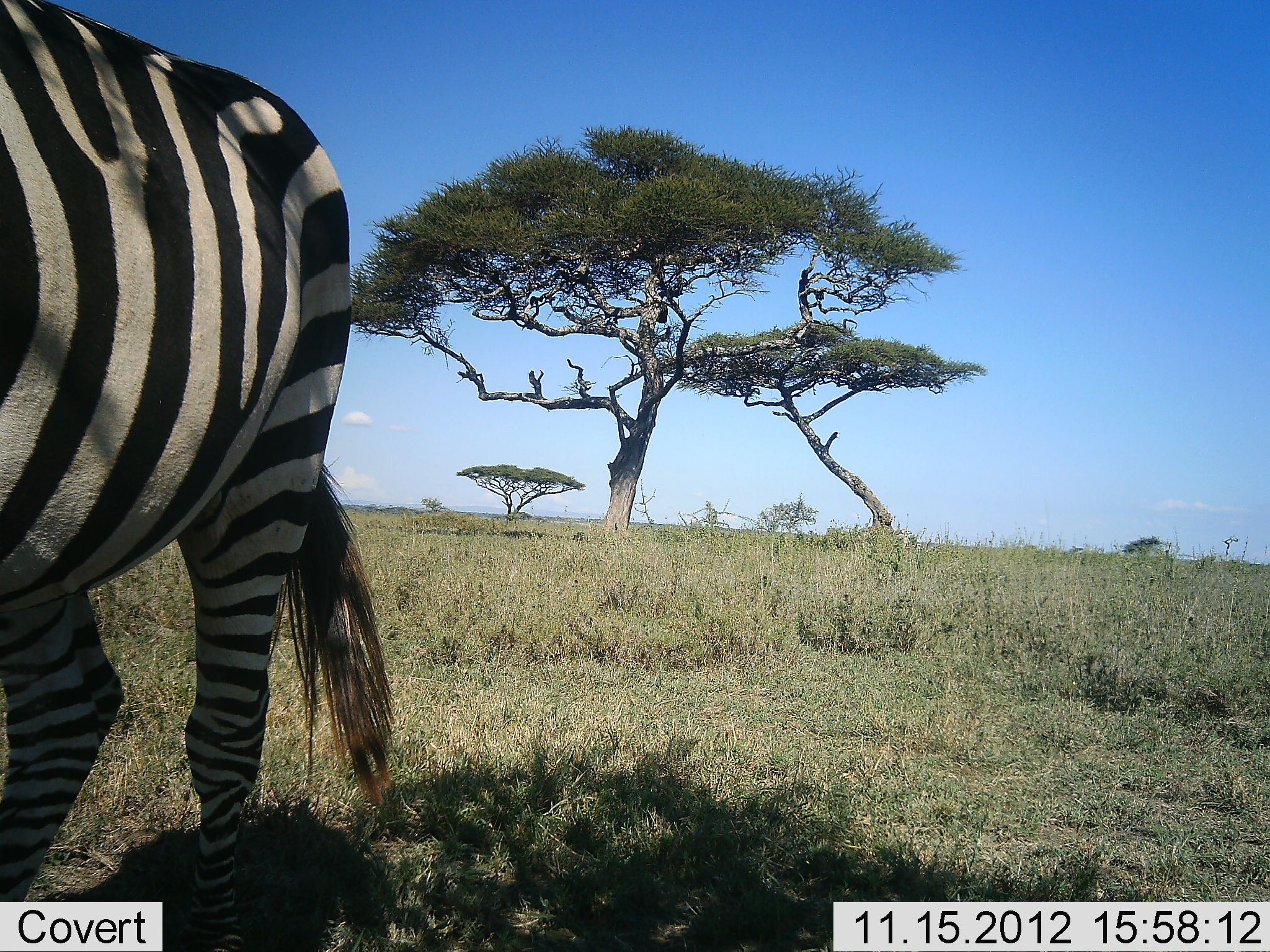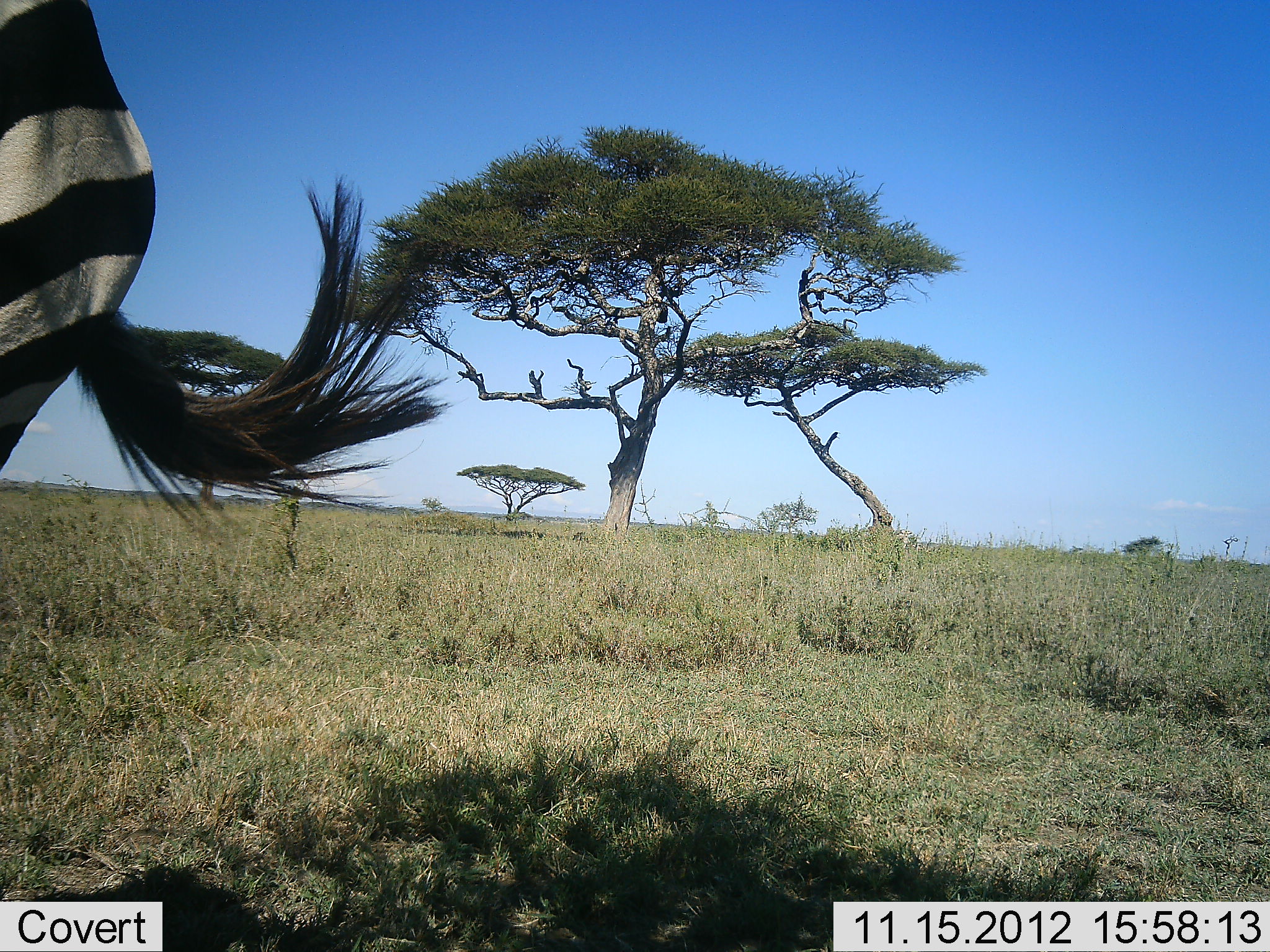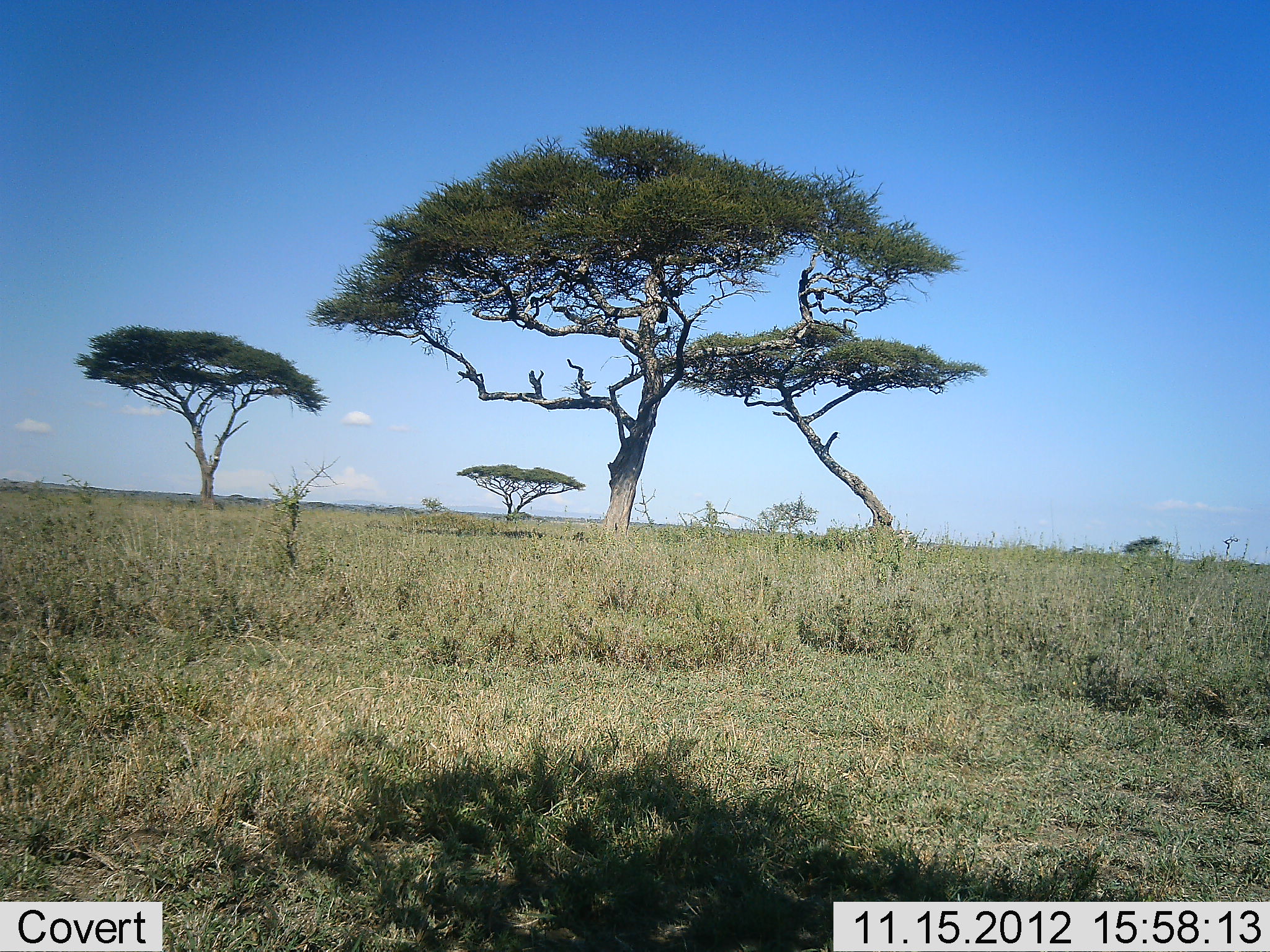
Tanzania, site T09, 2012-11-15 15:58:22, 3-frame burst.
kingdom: Animalia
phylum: Chordata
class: Mammalia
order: Perissodactyla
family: Equidae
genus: Equus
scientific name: Equus quagga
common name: plains zebra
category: zebra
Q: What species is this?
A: Zebra (plains zebra) (Equus quagga).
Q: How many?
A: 1.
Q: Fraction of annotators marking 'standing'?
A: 20%.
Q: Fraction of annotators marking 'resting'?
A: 0%.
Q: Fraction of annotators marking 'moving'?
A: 80%.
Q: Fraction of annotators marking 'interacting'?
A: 0%.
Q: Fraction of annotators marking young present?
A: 0%.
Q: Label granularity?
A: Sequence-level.